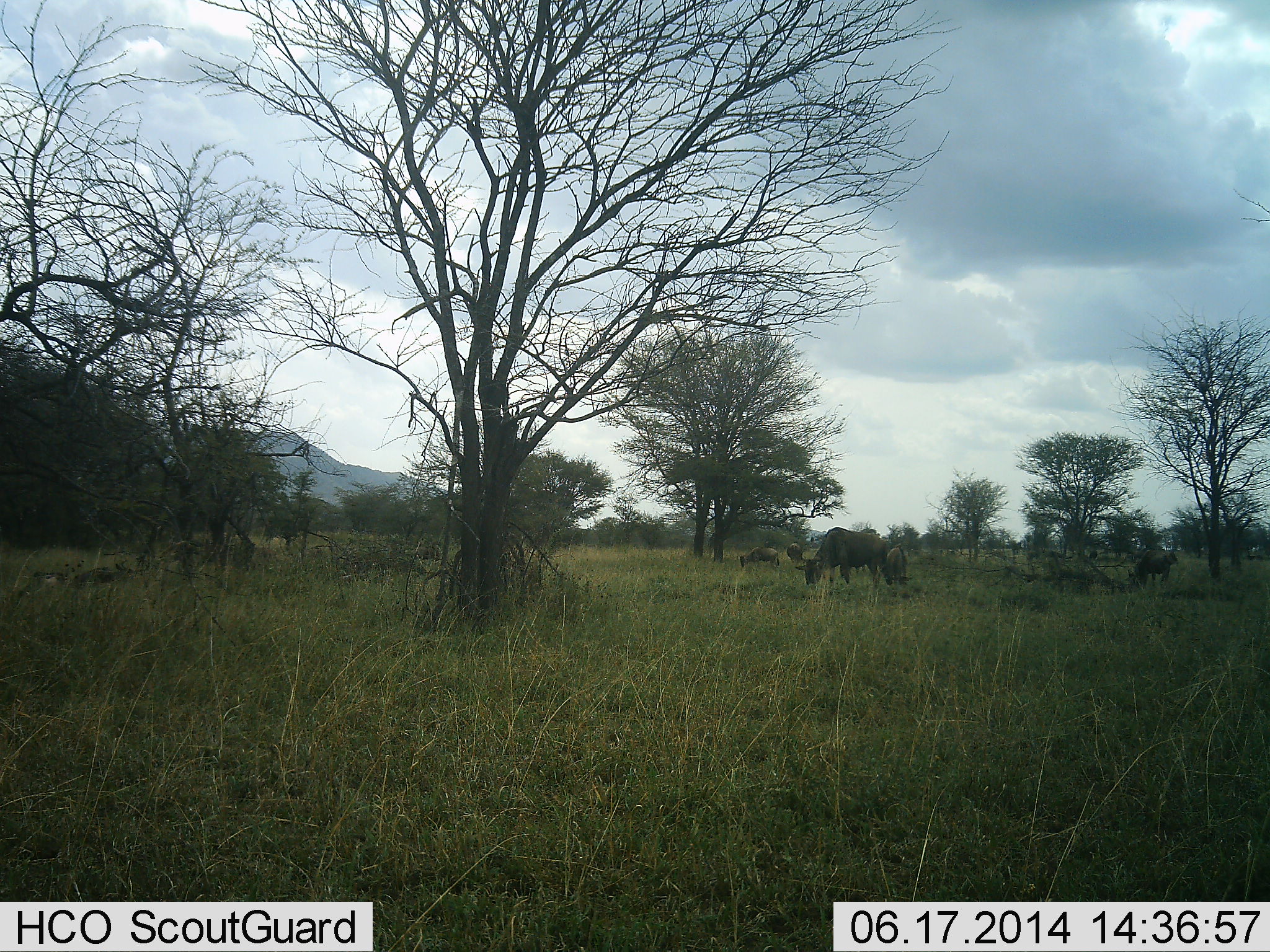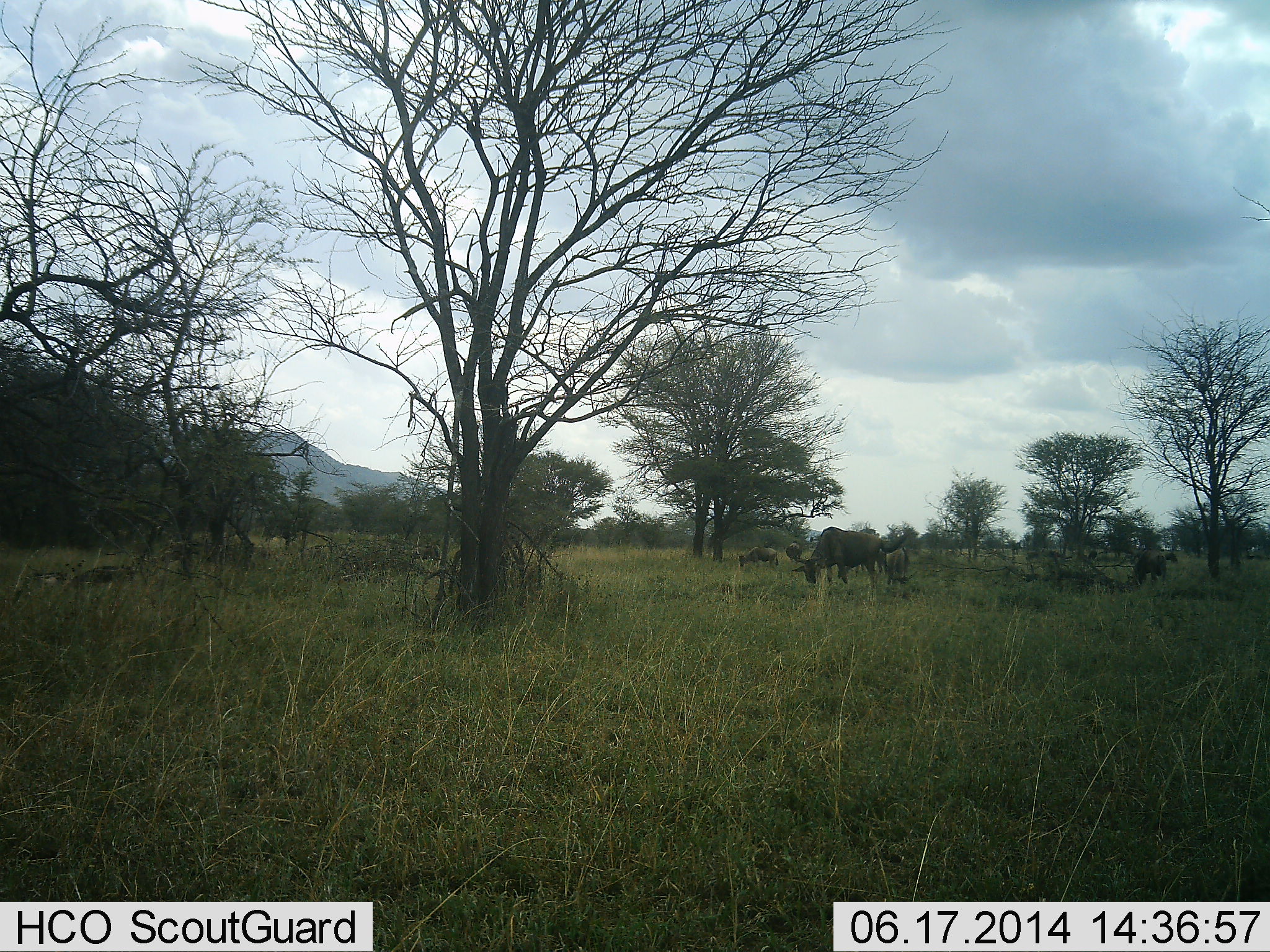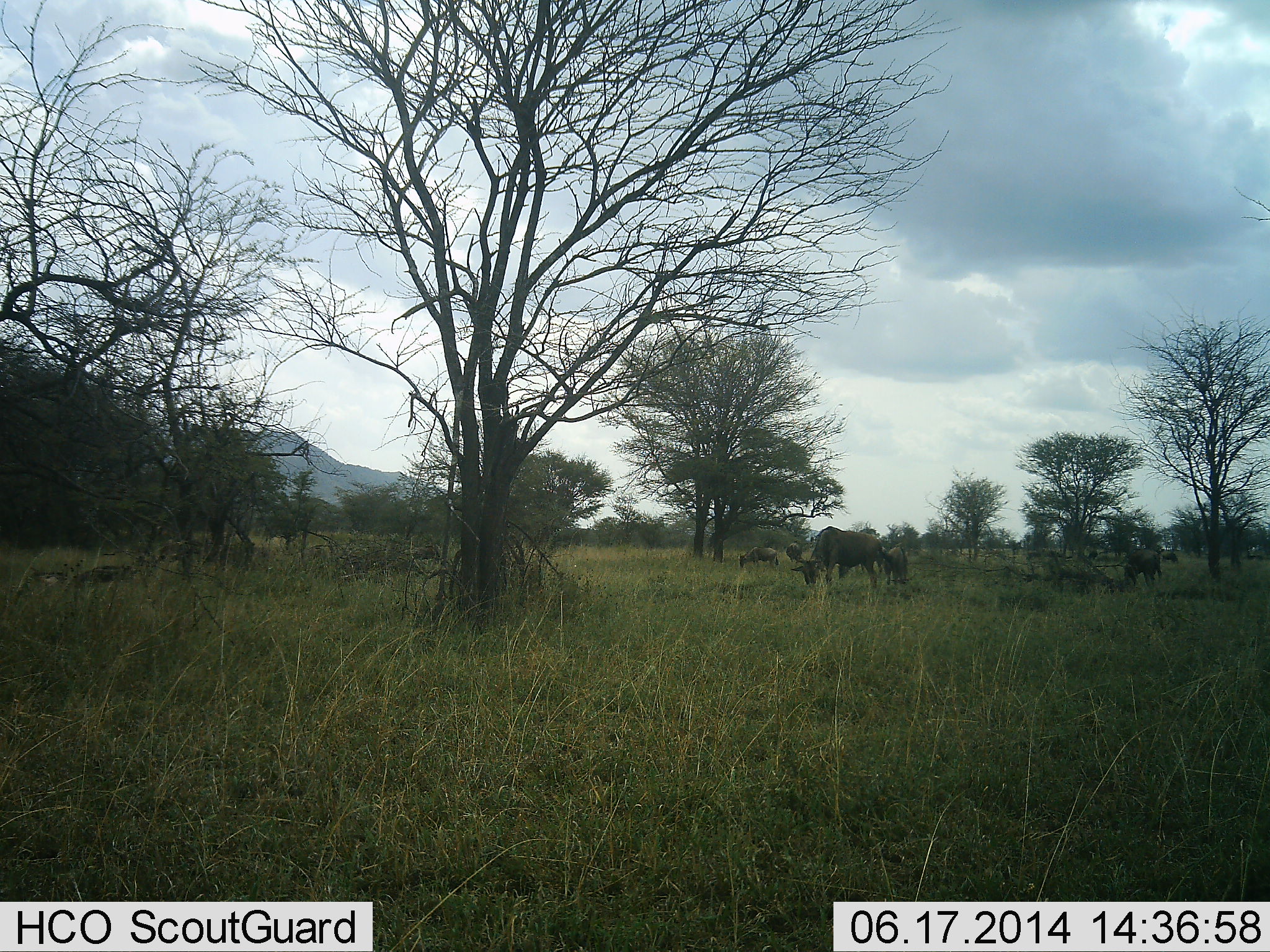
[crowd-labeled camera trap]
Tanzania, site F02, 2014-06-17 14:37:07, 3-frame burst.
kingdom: Animalia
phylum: Chordata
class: Mammalia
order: Artiodactyla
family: Bovidae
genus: Connochaetes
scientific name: Connochaetes taurinus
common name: blue wildebeest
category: wildebeest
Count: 5.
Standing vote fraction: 30%.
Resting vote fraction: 0%.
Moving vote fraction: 10%.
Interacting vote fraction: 0%.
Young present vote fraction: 10%.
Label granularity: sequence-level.